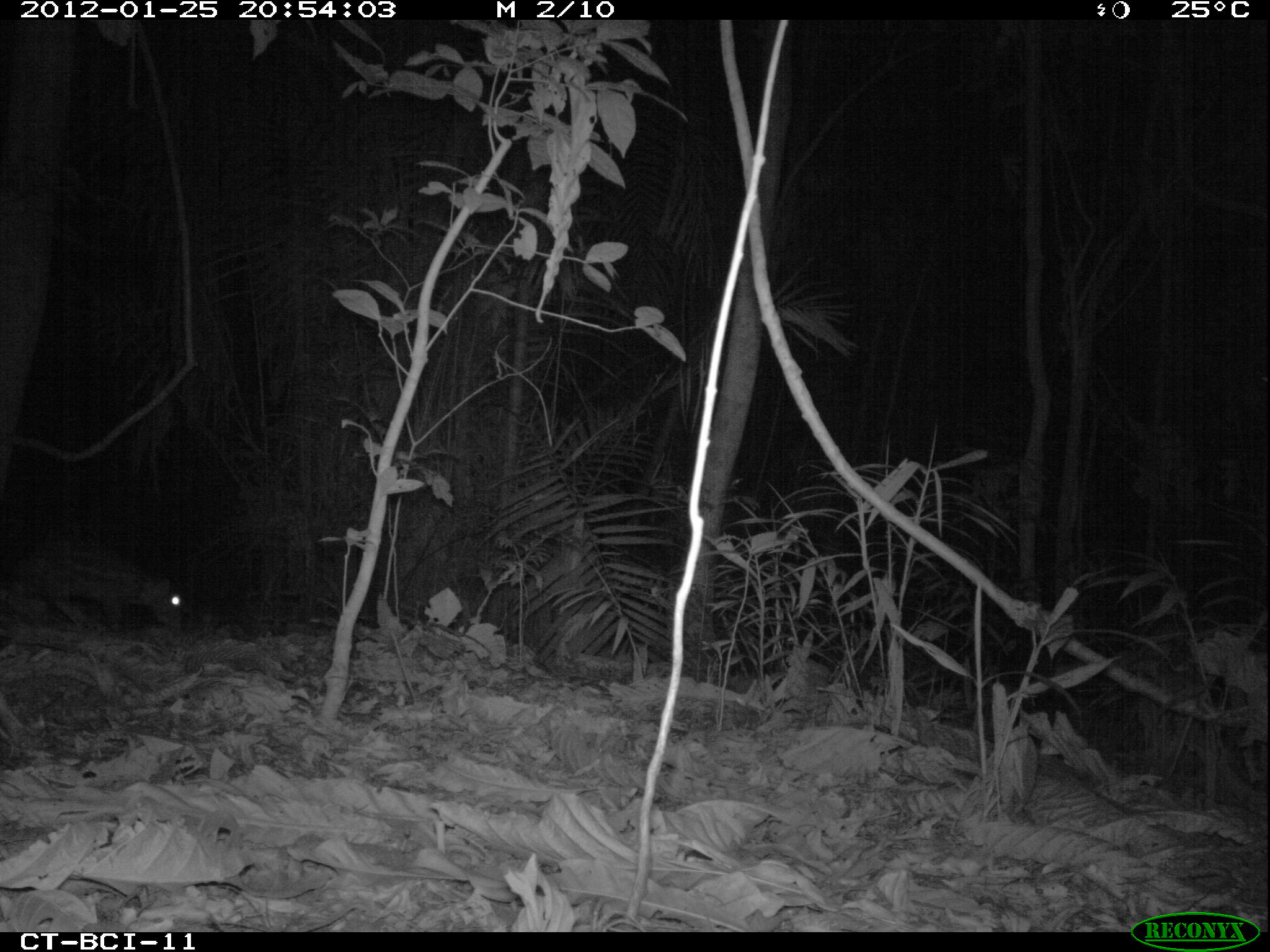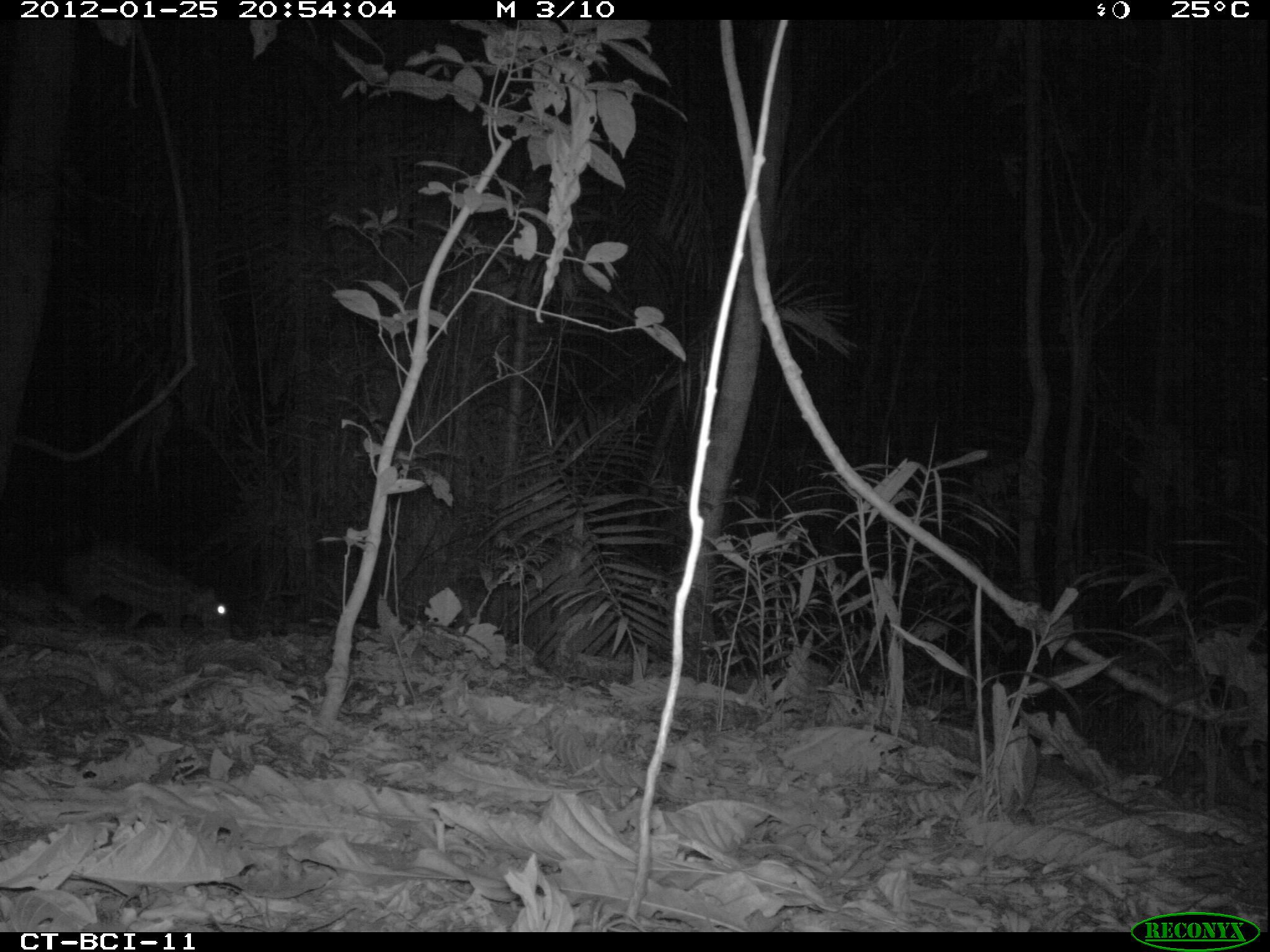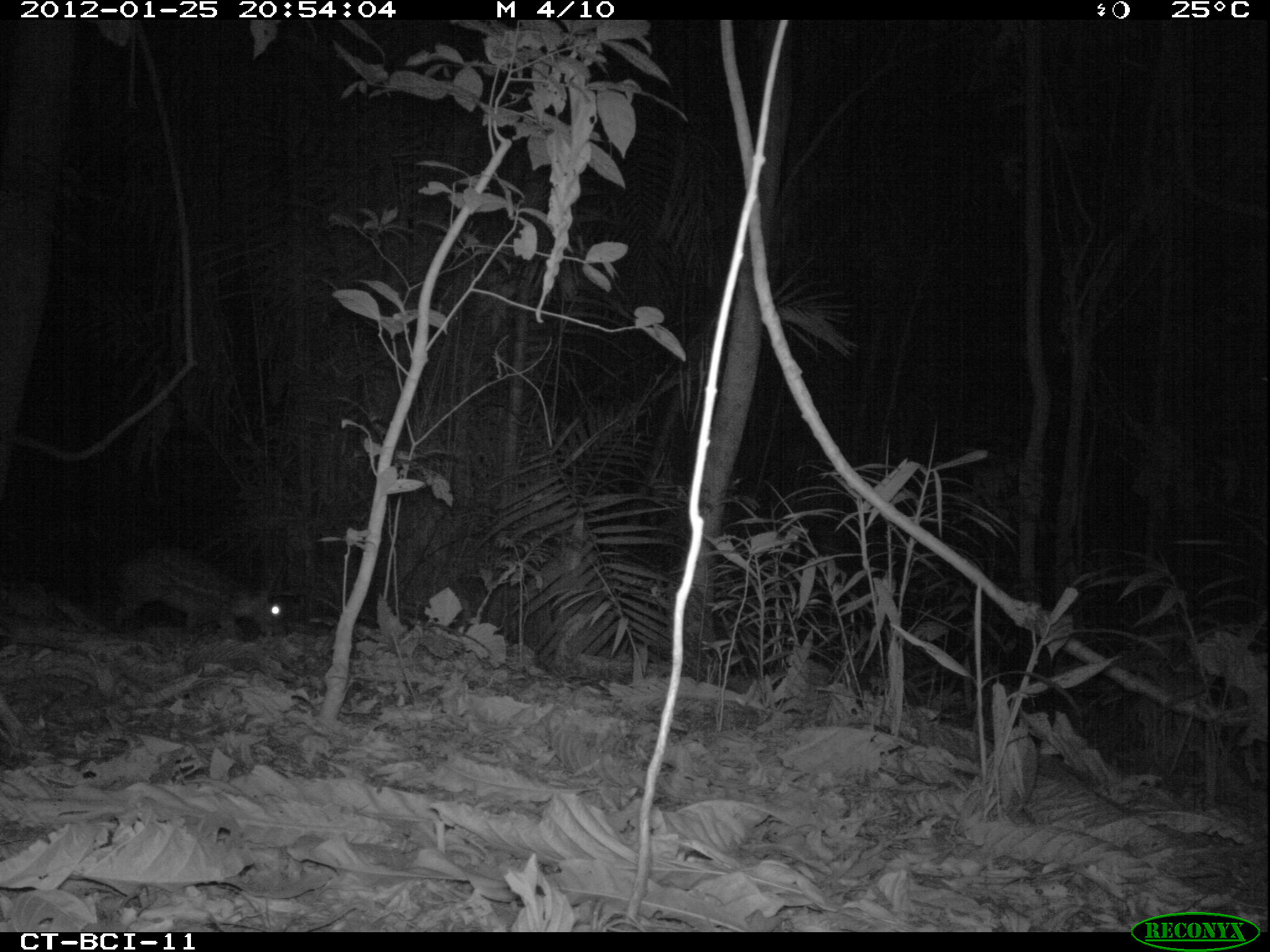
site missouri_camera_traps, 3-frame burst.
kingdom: Animalia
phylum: Chordata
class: Mammalia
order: Rodentia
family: Cuniculidae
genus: Cuniculus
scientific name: Cuniculus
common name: paca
Paca (Cuniculus). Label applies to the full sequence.